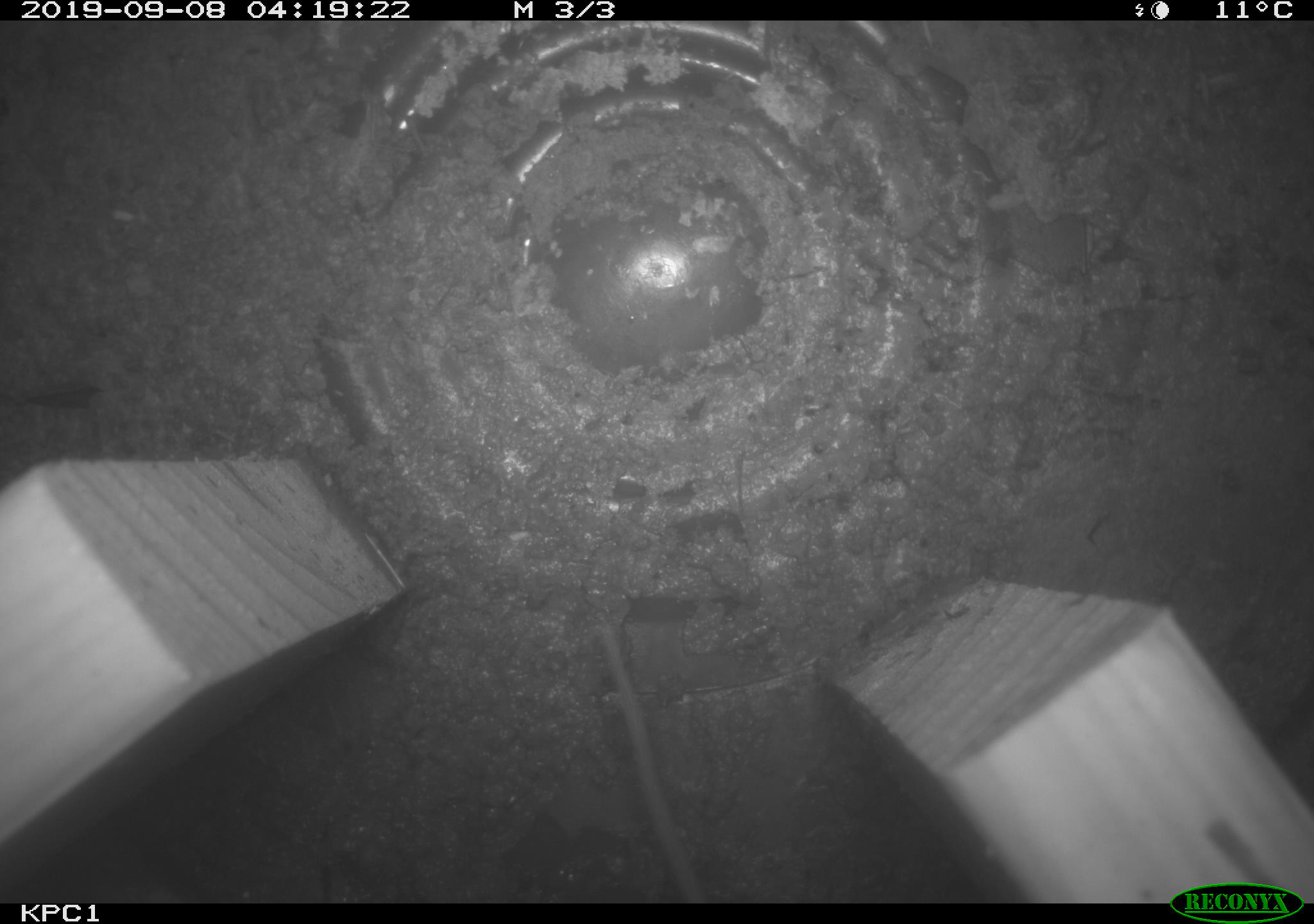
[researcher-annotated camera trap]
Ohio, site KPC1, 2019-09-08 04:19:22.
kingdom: Animalia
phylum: Chordata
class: Mammalia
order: Rodentia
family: Cricetidae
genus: Peromyscus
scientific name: Peromyscus leucopus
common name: white-footed mouse